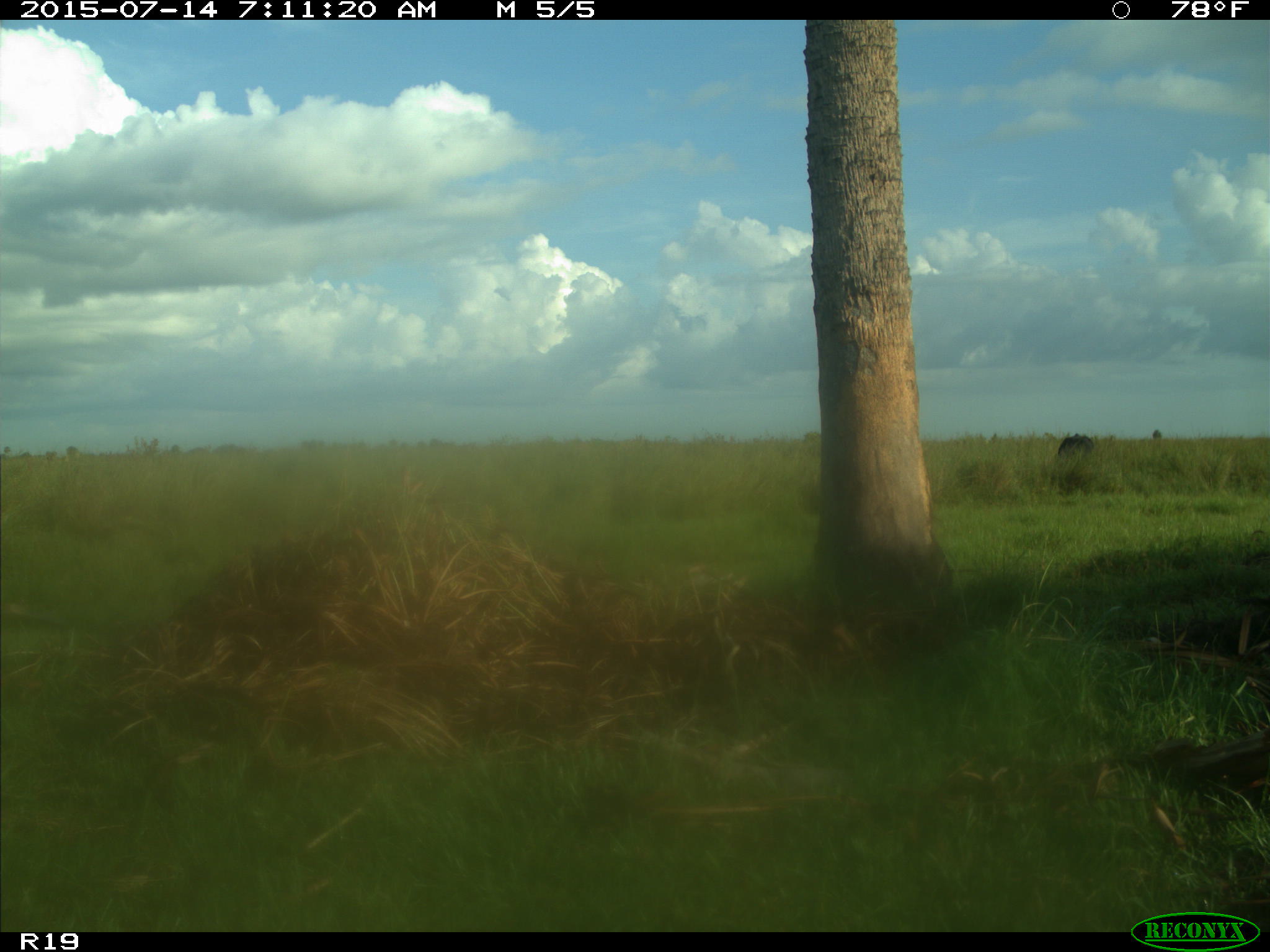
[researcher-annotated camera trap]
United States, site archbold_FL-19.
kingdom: Animalia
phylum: Chordata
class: Mammalia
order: Artiodactyla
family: Bovidae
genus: Bos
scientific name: Bos taurus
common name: domestic cow